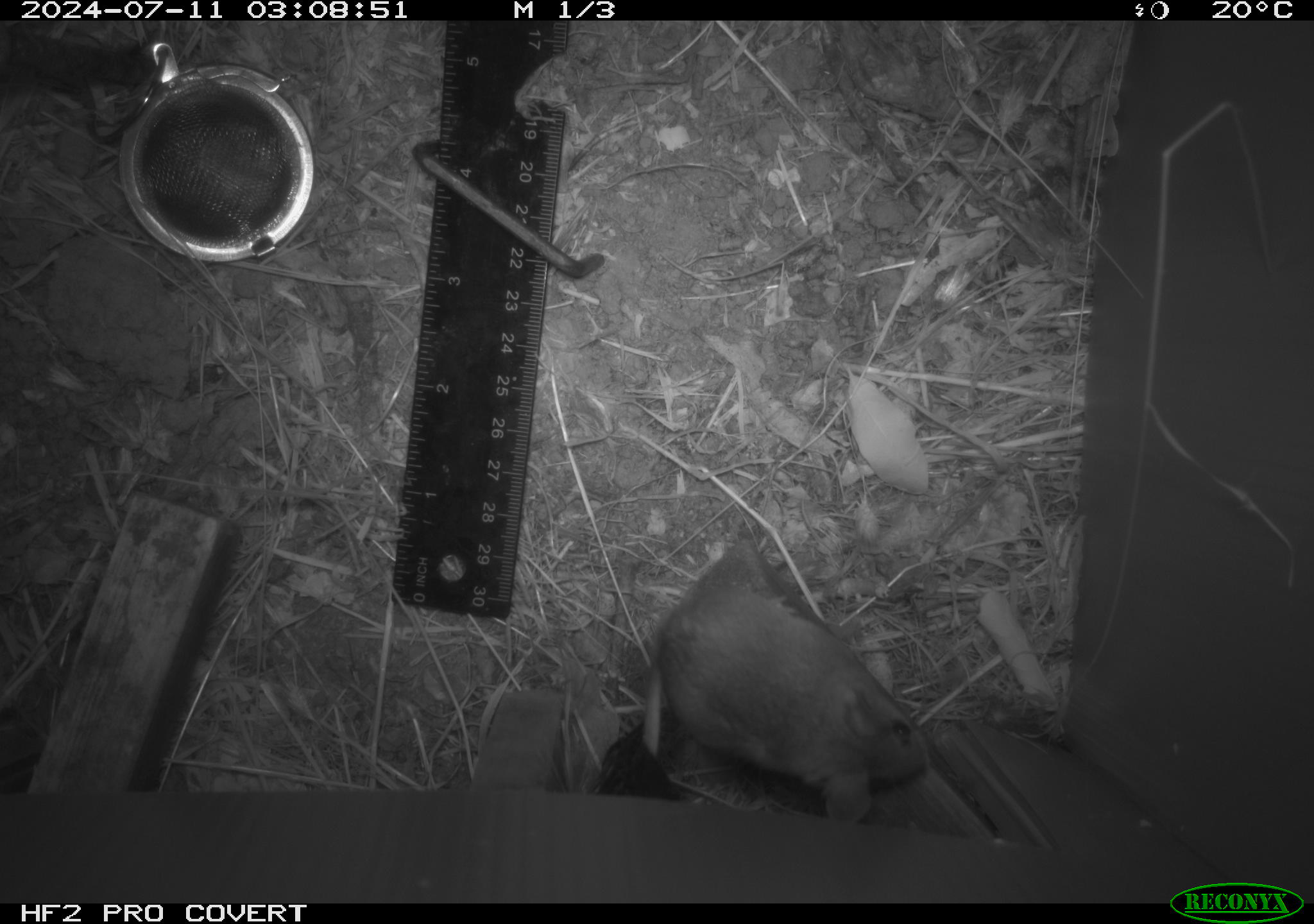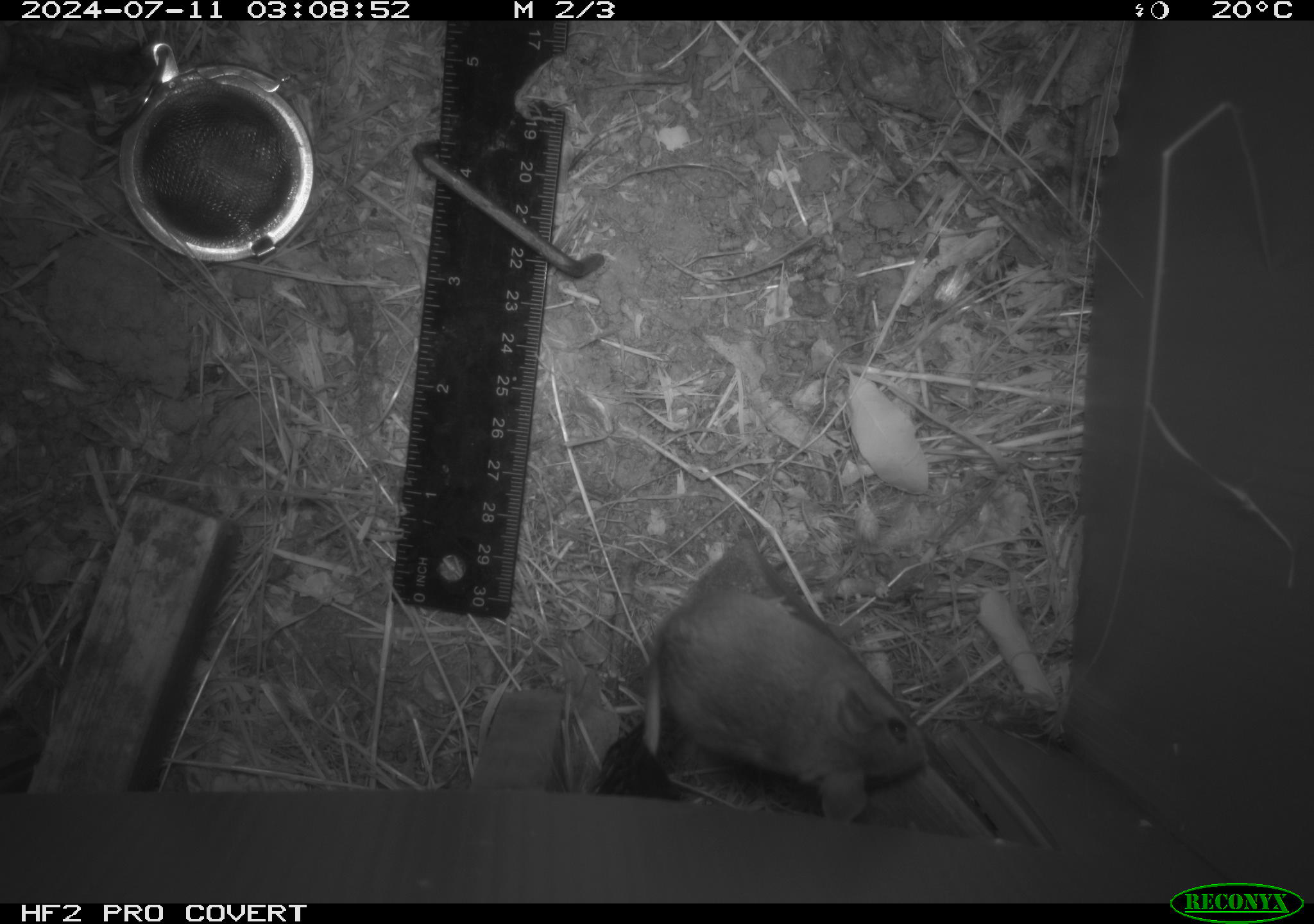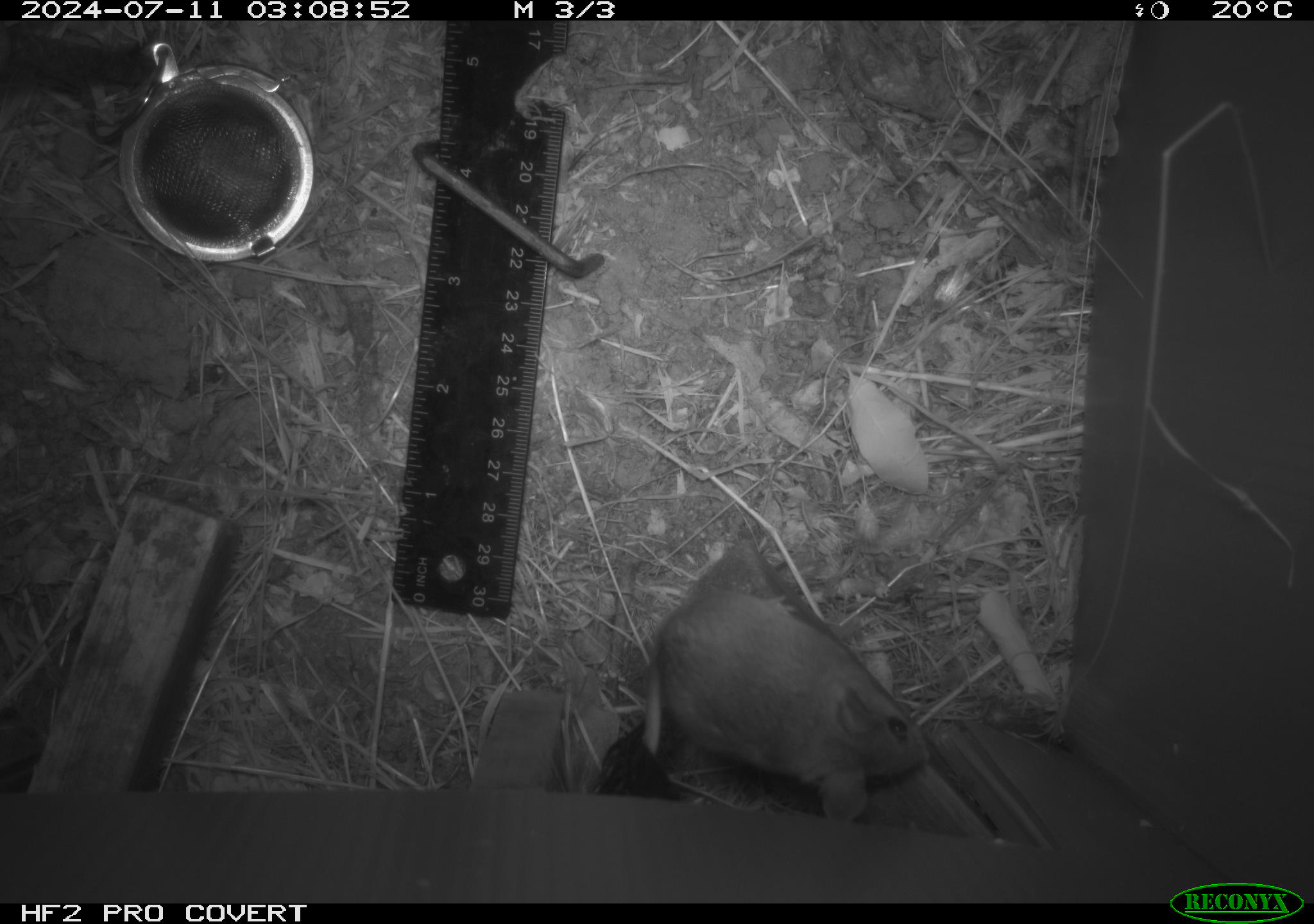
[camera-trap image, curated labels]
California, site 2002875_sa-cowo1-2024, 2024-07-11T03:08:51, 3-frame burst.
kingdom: Animalia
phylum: Chordata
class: Mammalia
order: Rodentia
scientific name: Rodentia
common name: mouse species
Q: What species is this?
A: Mouse species (Rodentia).